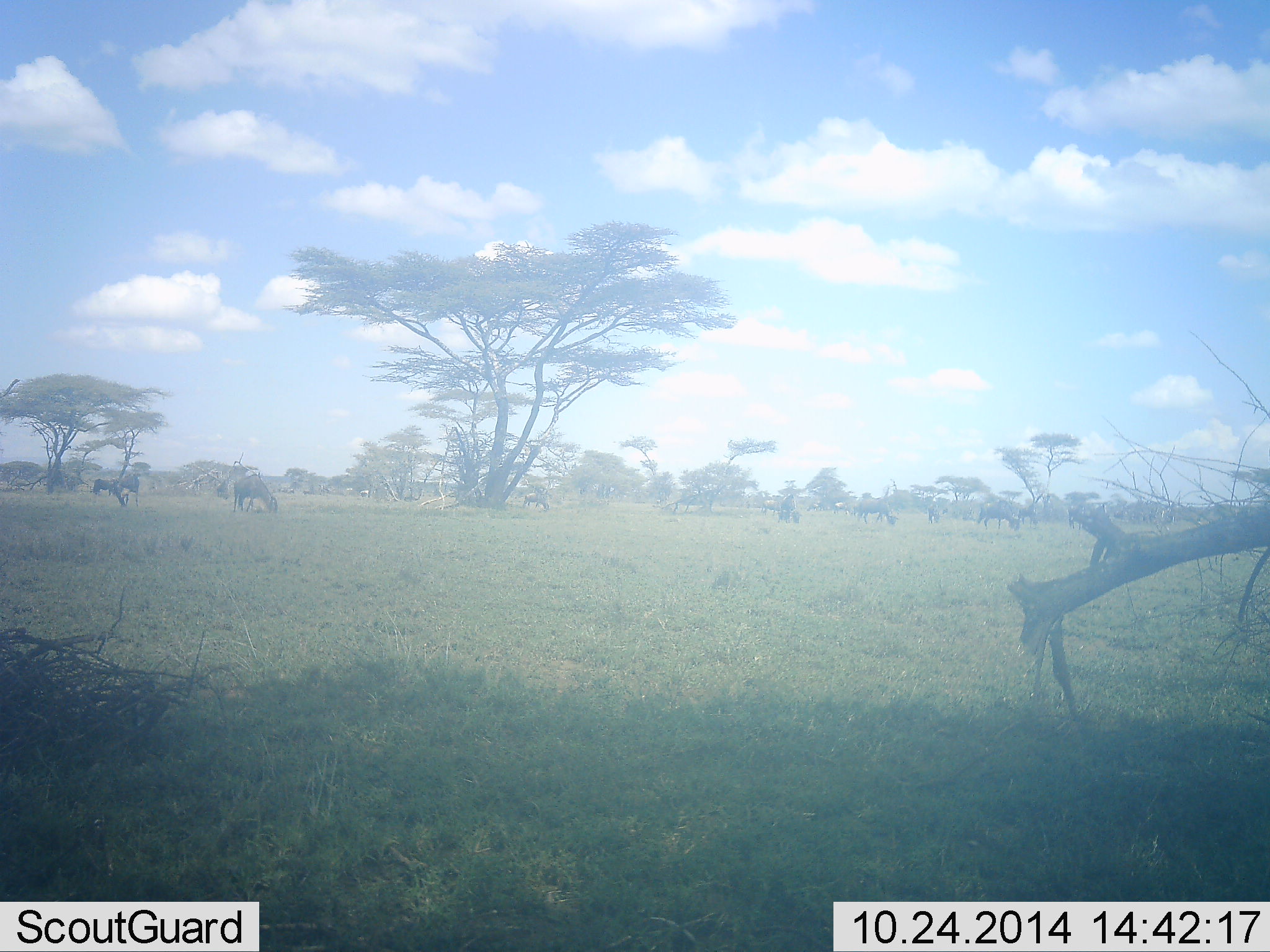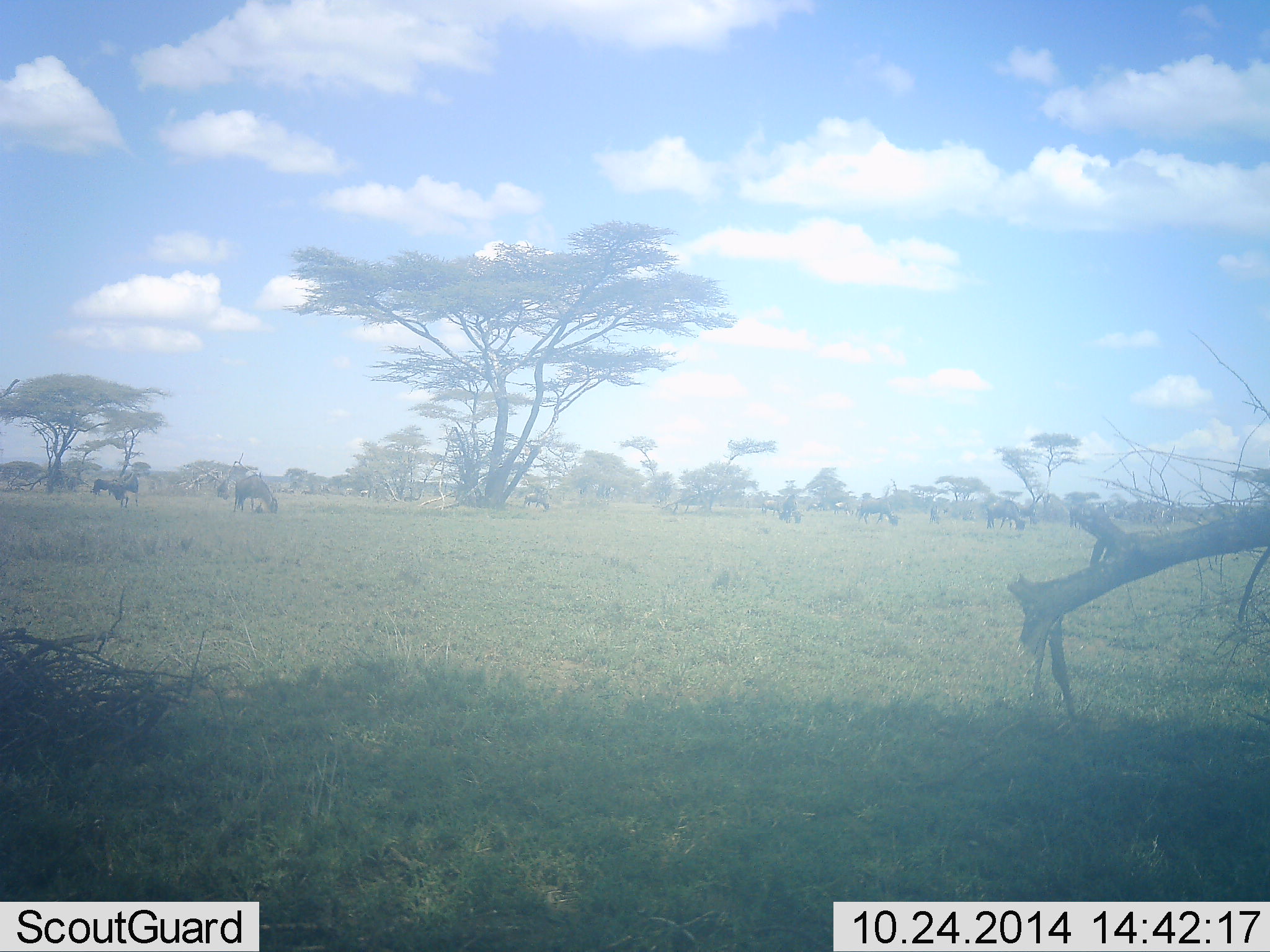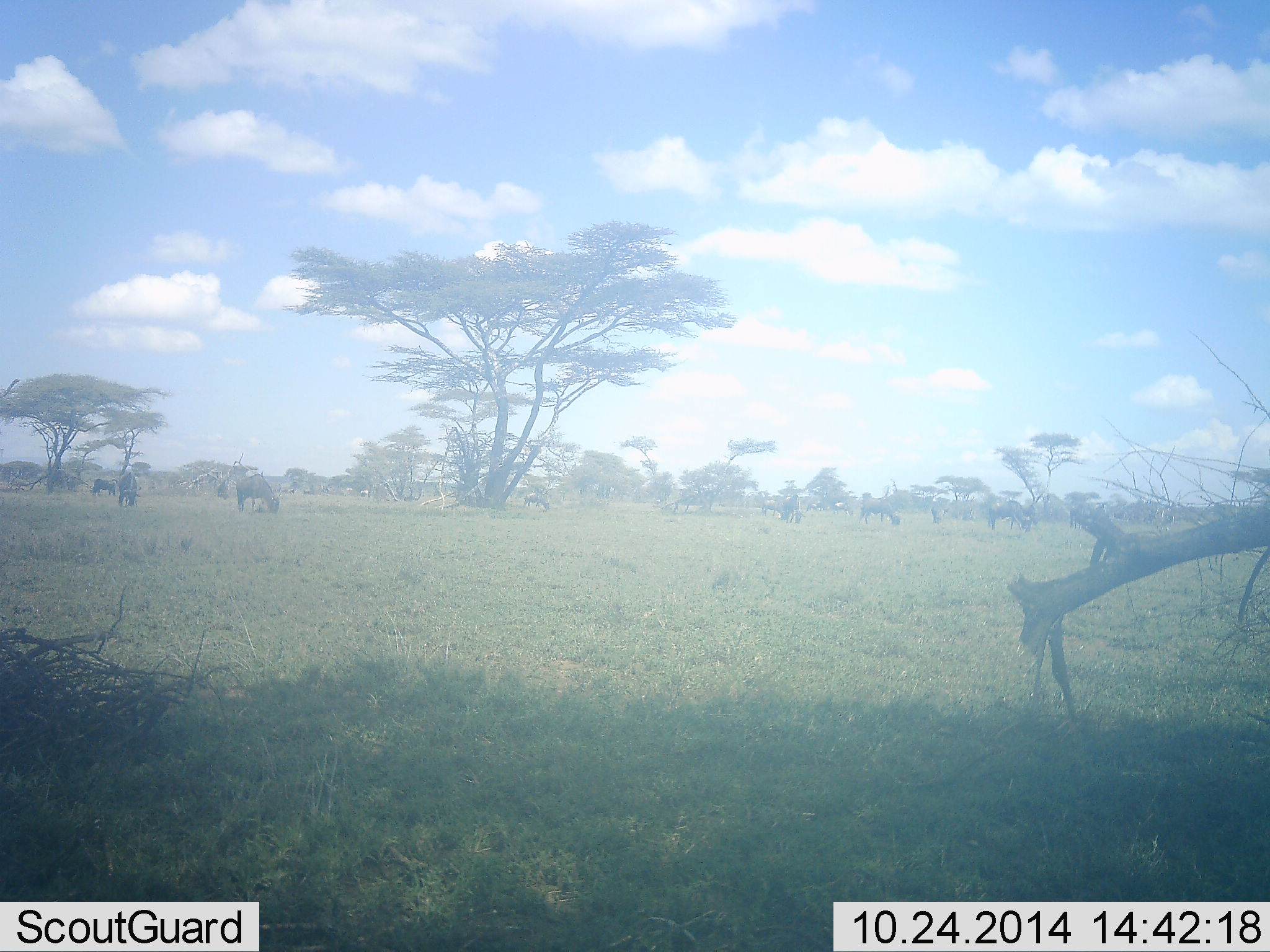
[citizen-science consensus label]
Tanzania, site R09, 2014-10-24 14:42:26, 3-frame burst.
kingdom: Animalia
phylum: Chordata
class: Mammalia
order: Artiodactyla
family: Bovidae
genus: Connochaetes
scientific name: Connochaetes taurinus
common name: blue wildebeest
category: wildebeest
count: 10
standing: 30%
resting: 0%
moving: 20%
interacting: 0%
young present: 0%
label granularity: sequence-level